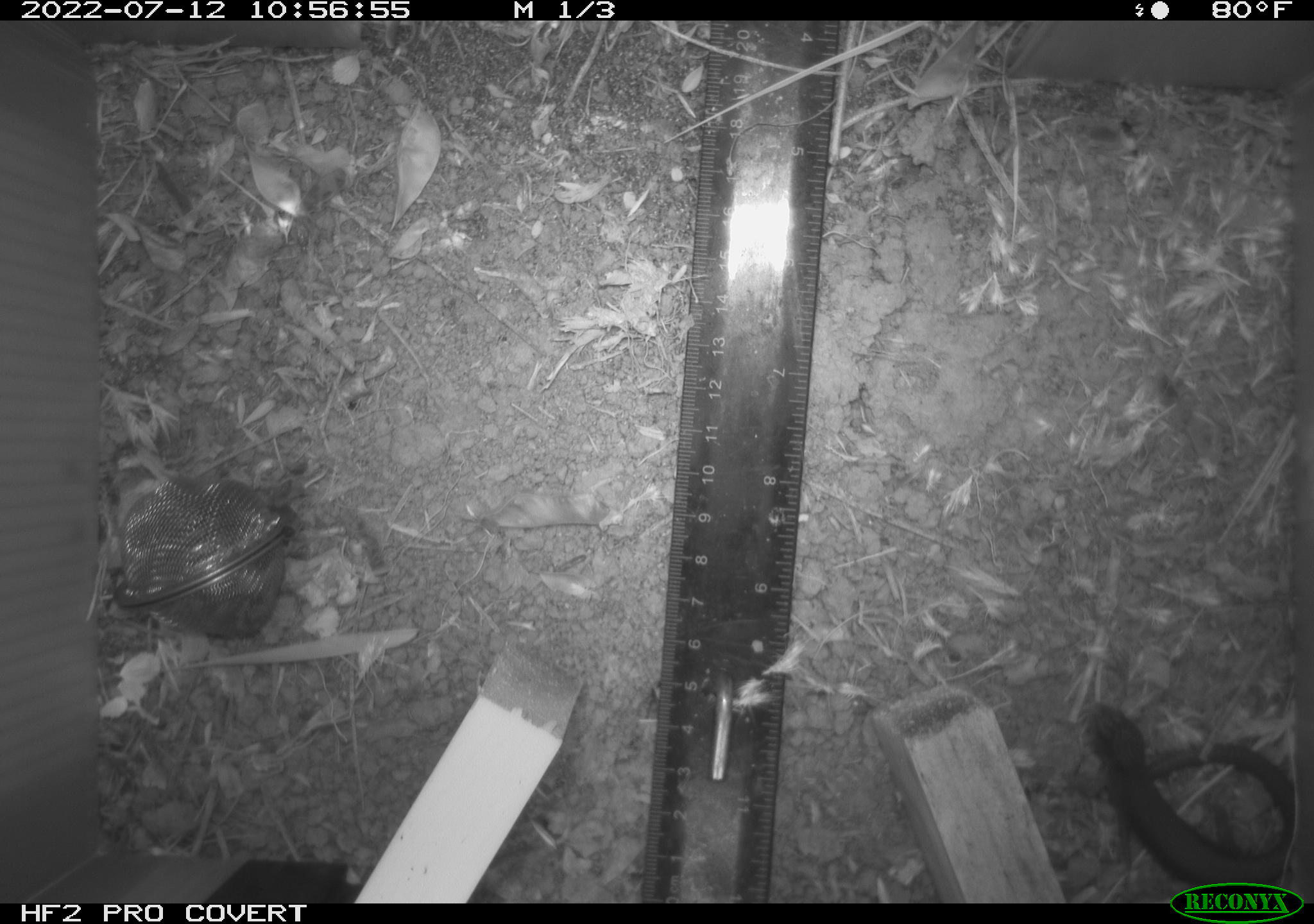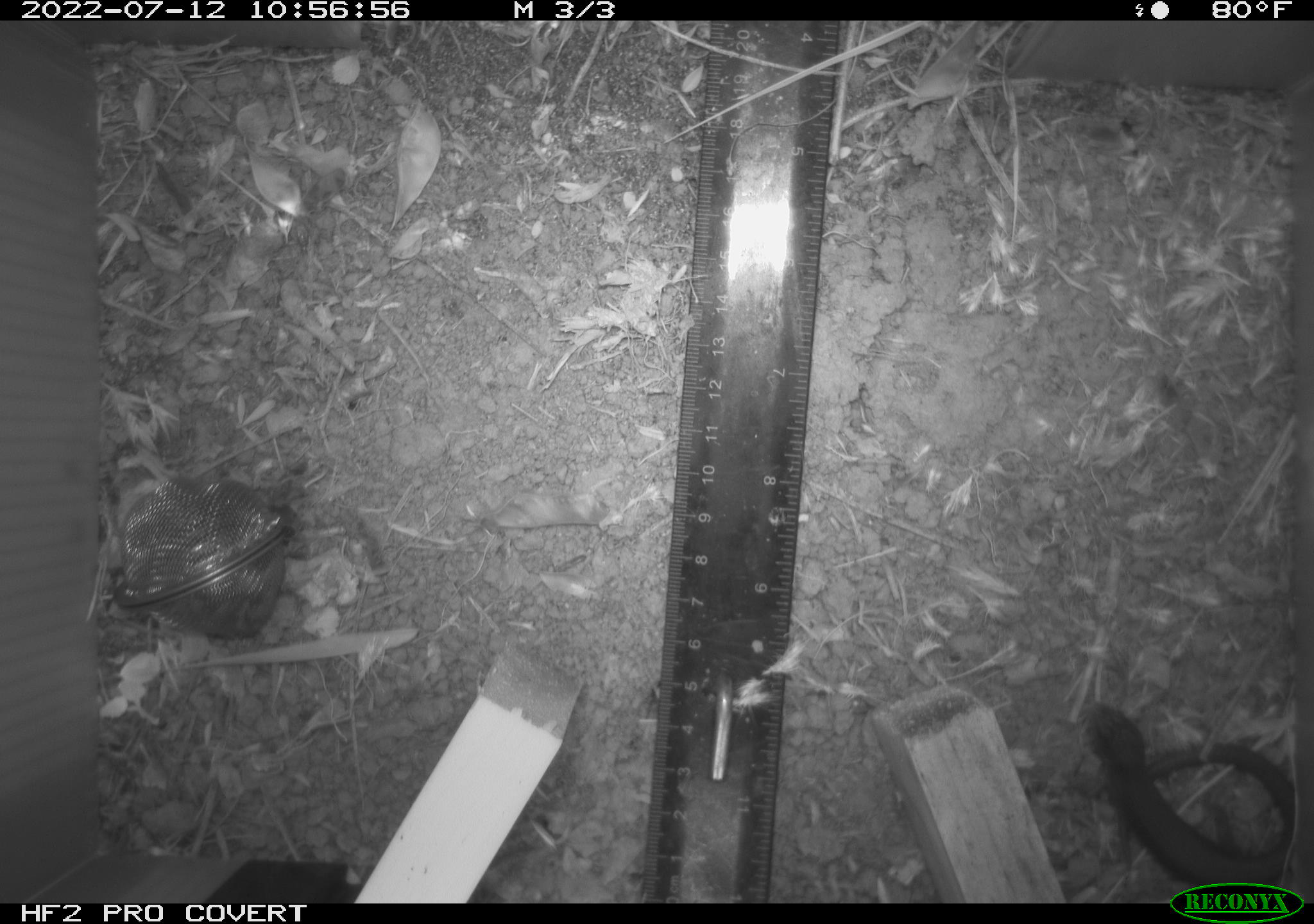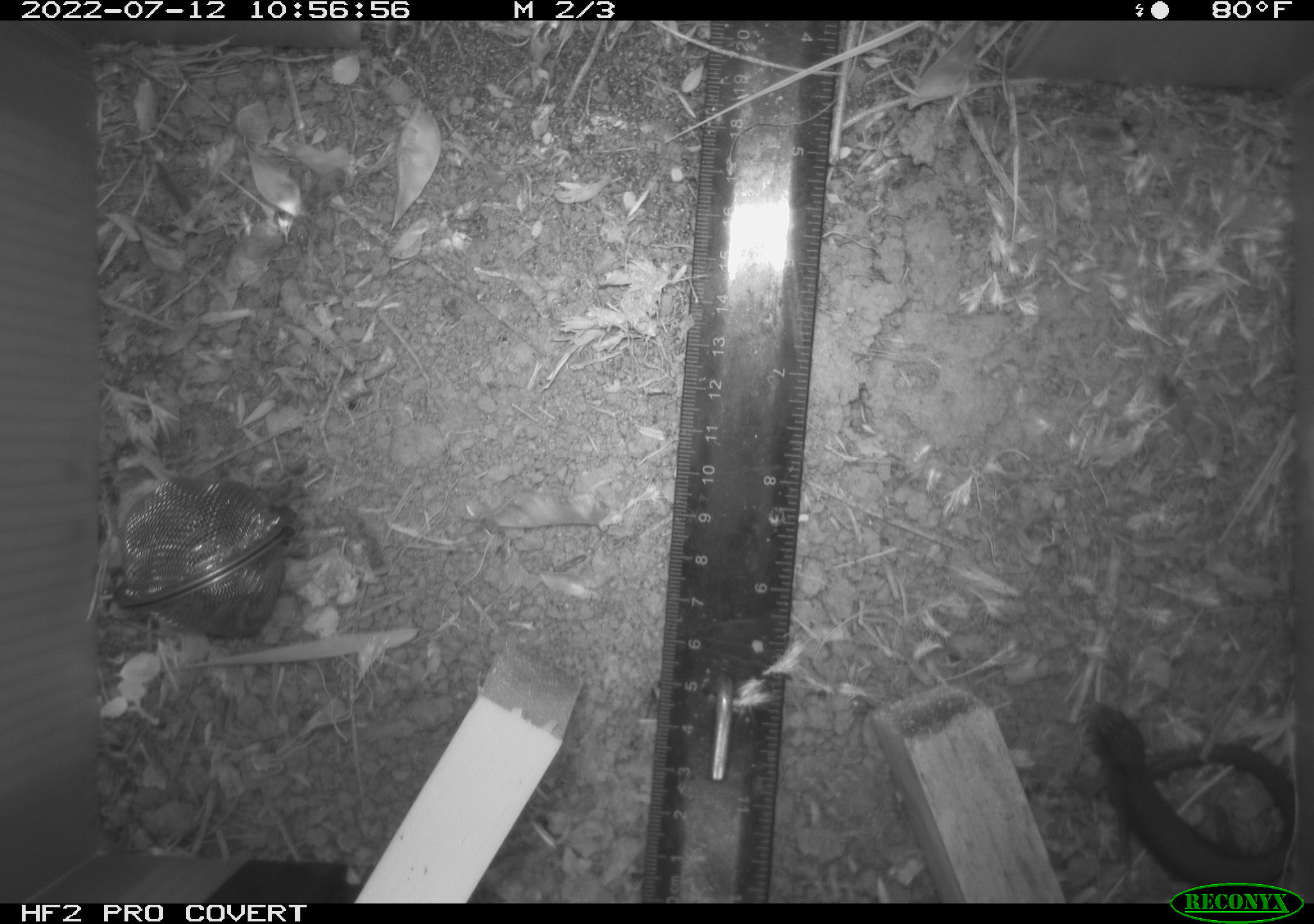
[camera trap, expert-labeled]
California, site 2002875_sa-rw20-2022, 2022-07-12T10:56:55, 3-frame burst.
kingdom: Animalia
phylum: Chordata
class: Reptilia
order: Squamata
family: Anguidae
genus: Elgaria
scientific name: Elgaria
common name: alligator lizards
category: elgaria species